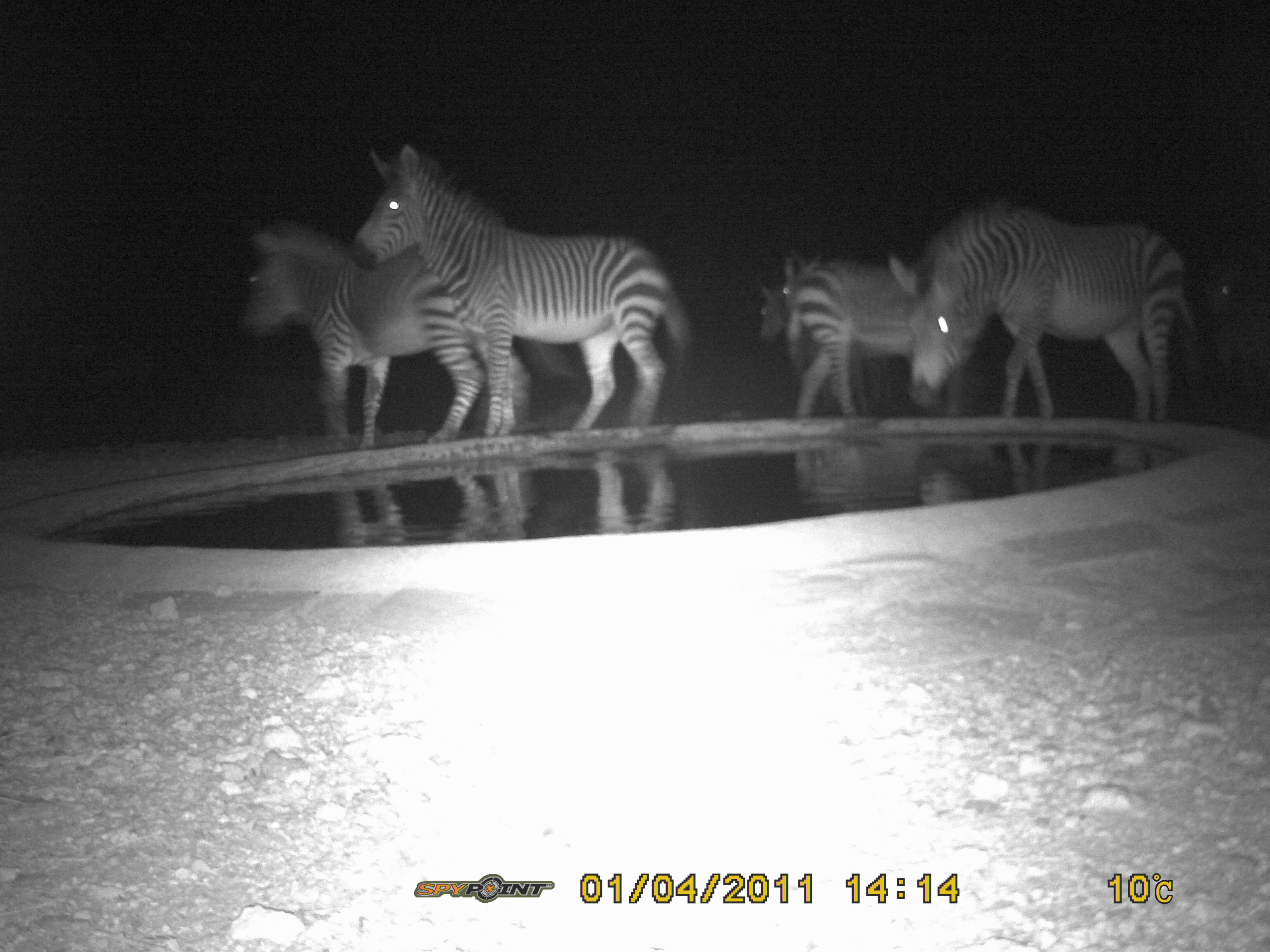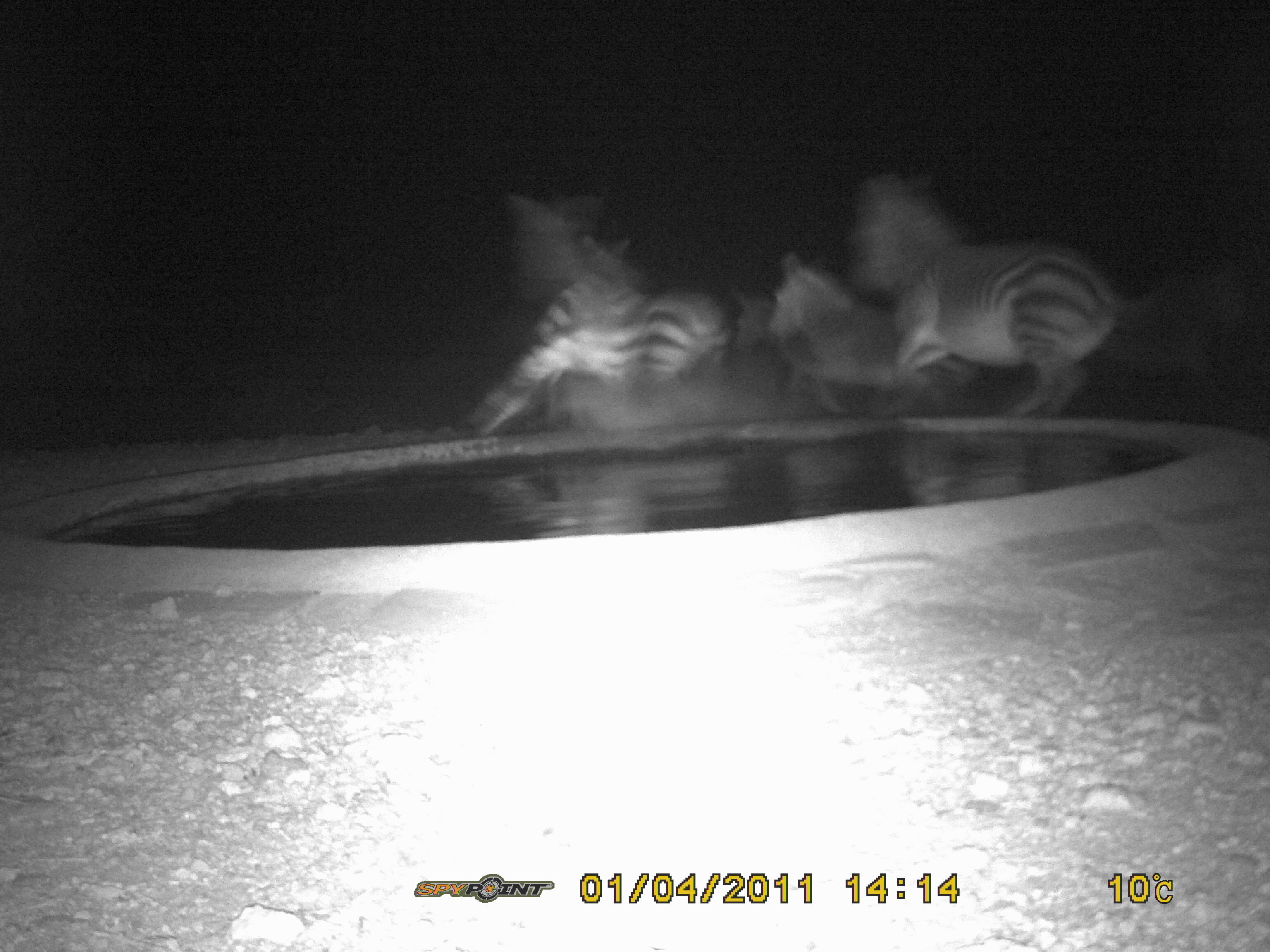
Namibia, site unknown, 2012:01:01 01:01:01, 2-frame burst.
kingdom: Animalia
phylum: Chordata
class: Mammalia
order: Perissodactyla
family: Equidae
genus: Equus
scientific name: Equus zebra hartmannae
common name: hartmann's mountain zebra